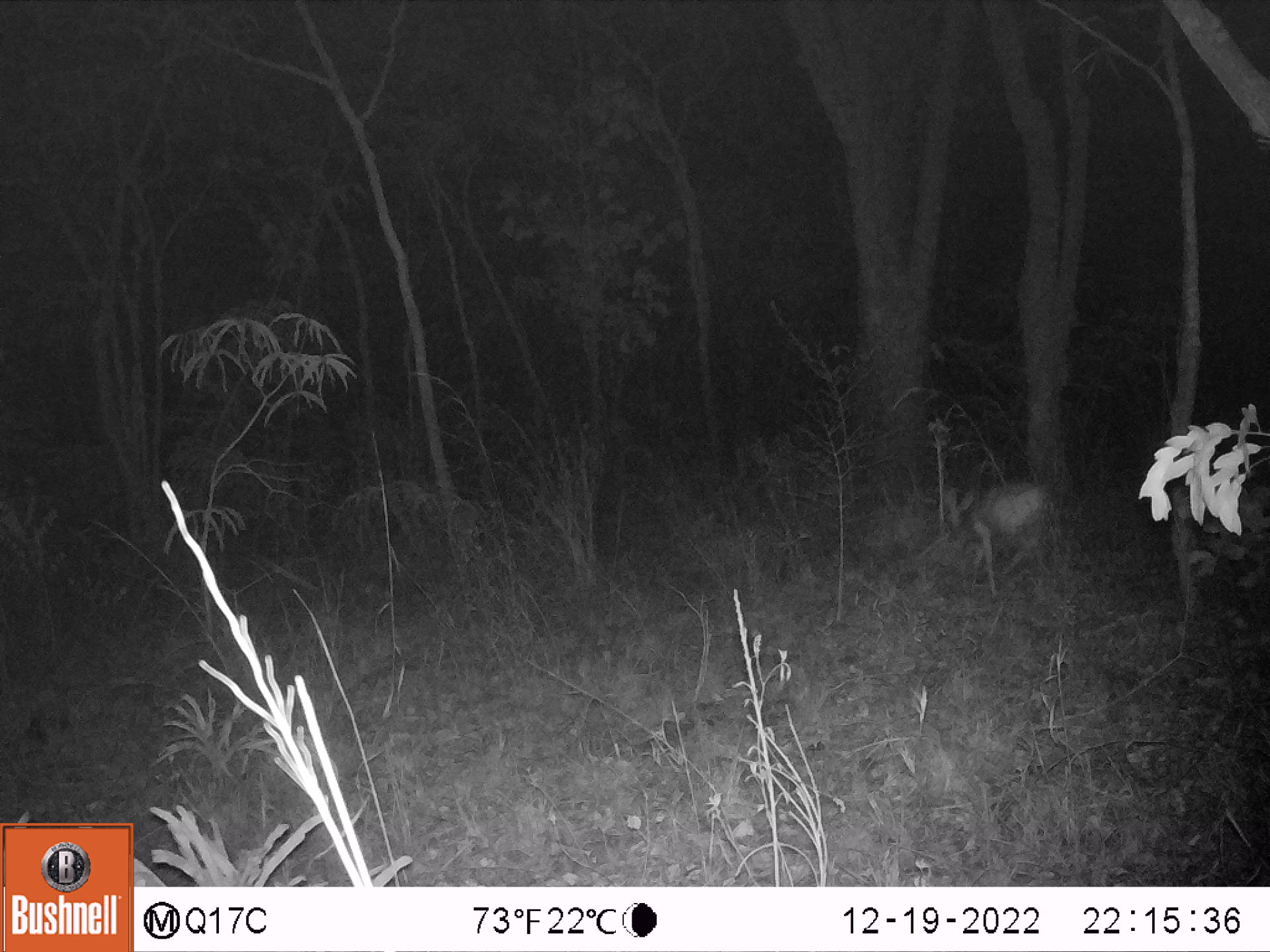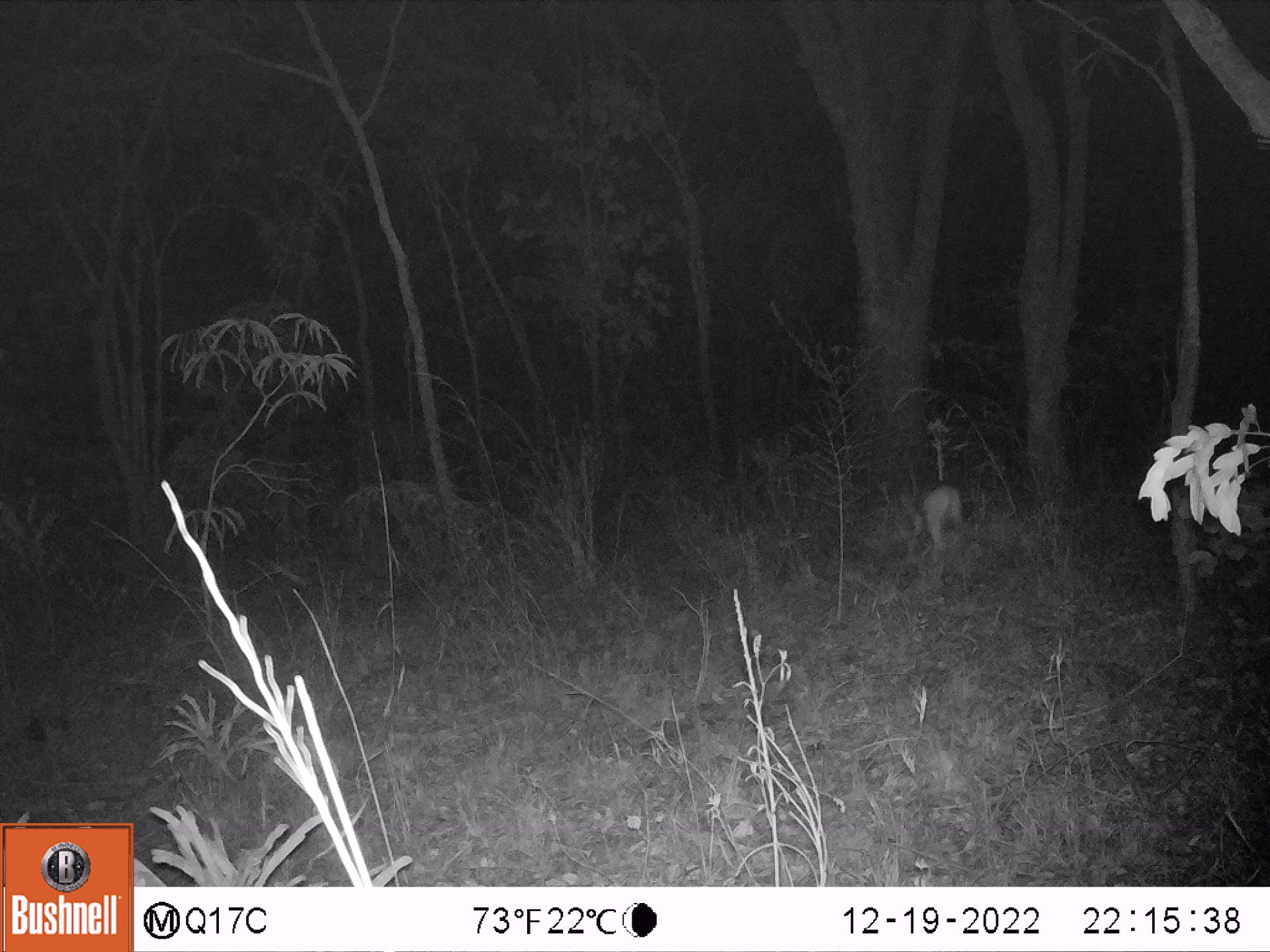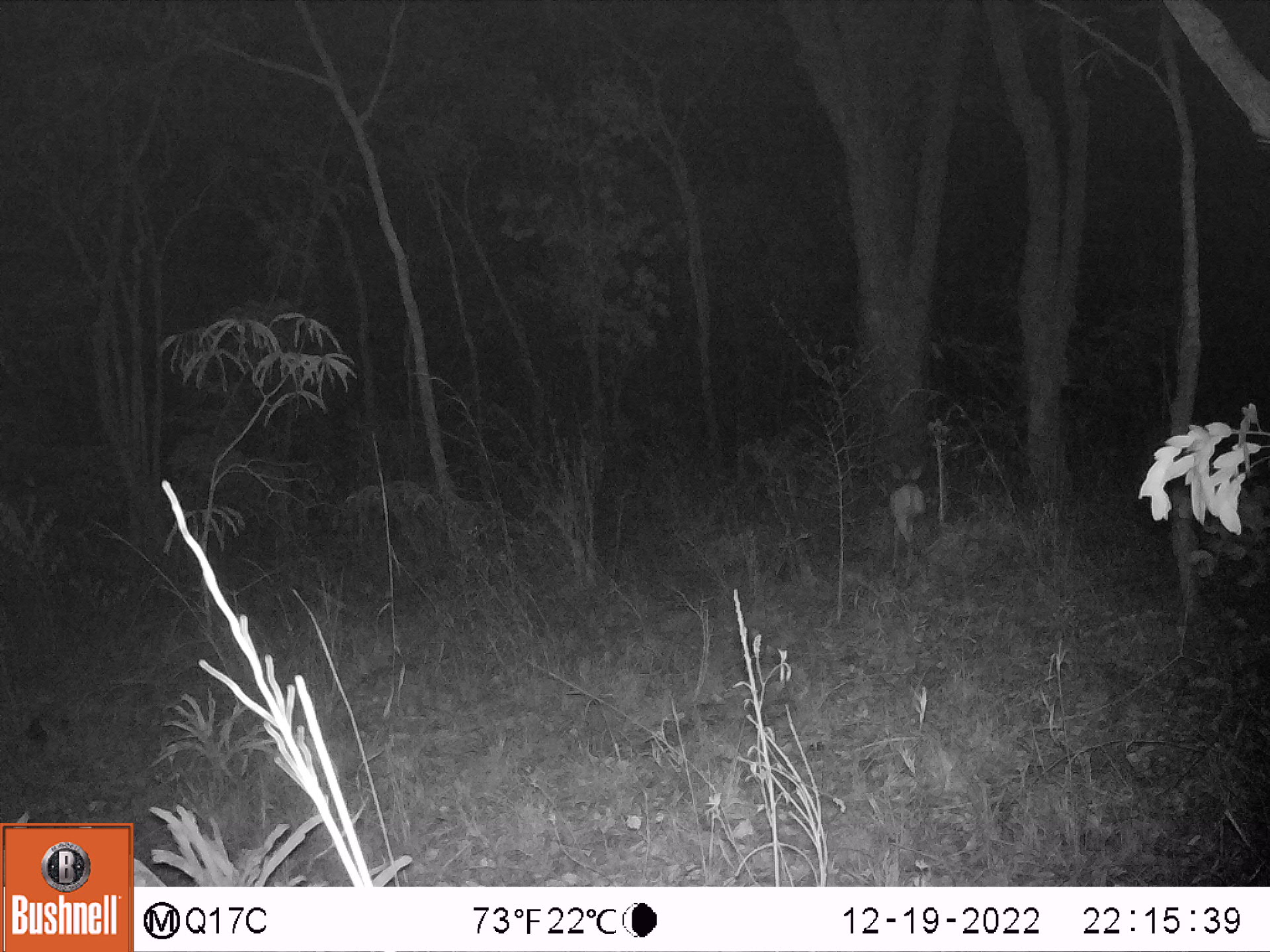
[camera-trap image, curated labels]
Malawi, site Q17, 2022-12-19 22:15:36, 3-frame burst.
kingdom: Animalia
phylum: Chordata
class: Mammalia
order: Artiodactyla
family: Bovidae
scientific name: Antilopinae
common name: small antelope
Small antelope (Antilopinae), count 1.